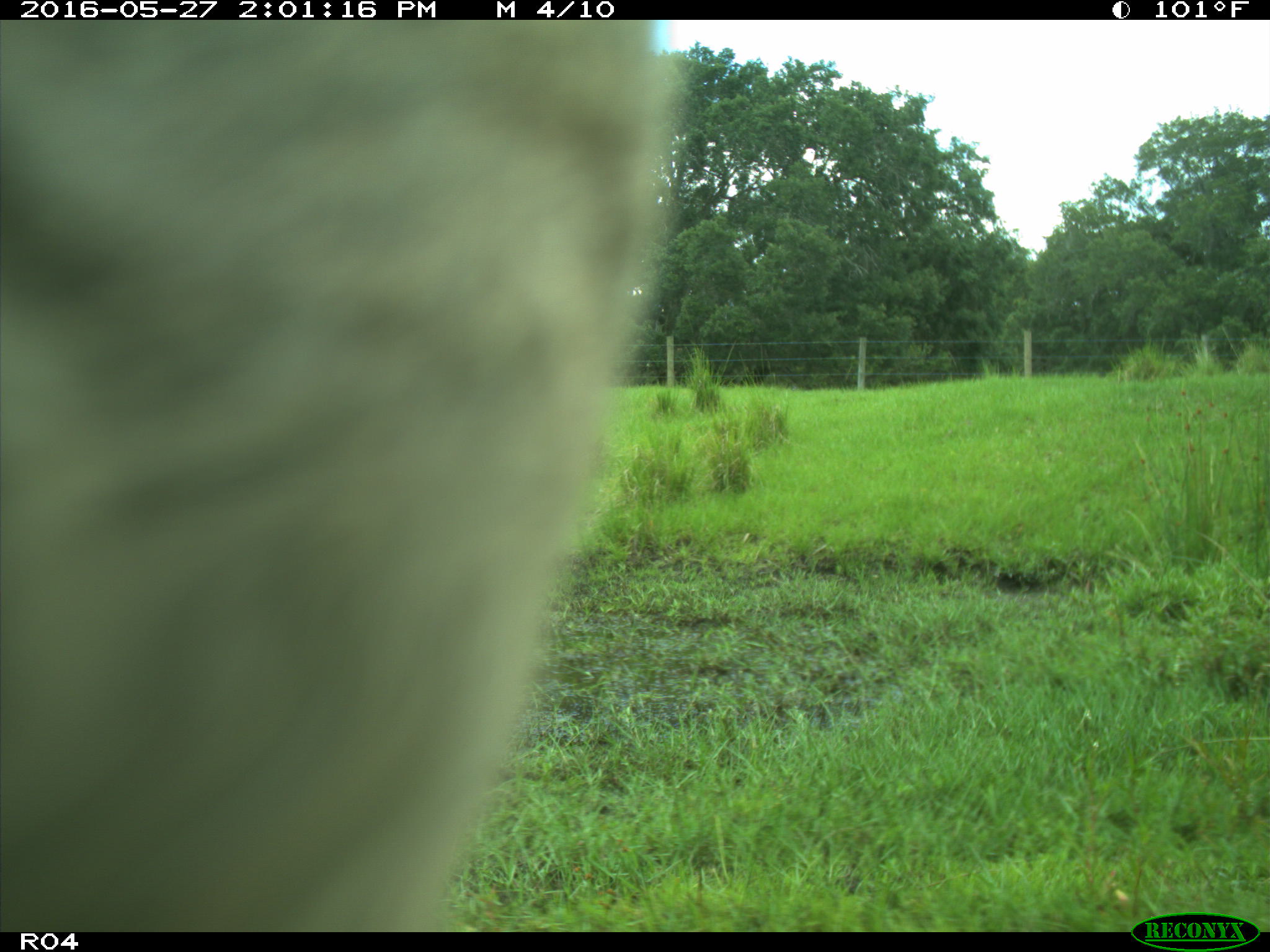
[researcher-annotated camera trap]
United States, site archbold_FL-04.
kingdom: Animalia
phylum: Chordata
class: Mammalia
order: Artiodactyla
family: Bovidae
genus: Bos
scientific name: Bos taurus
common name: domestic cow